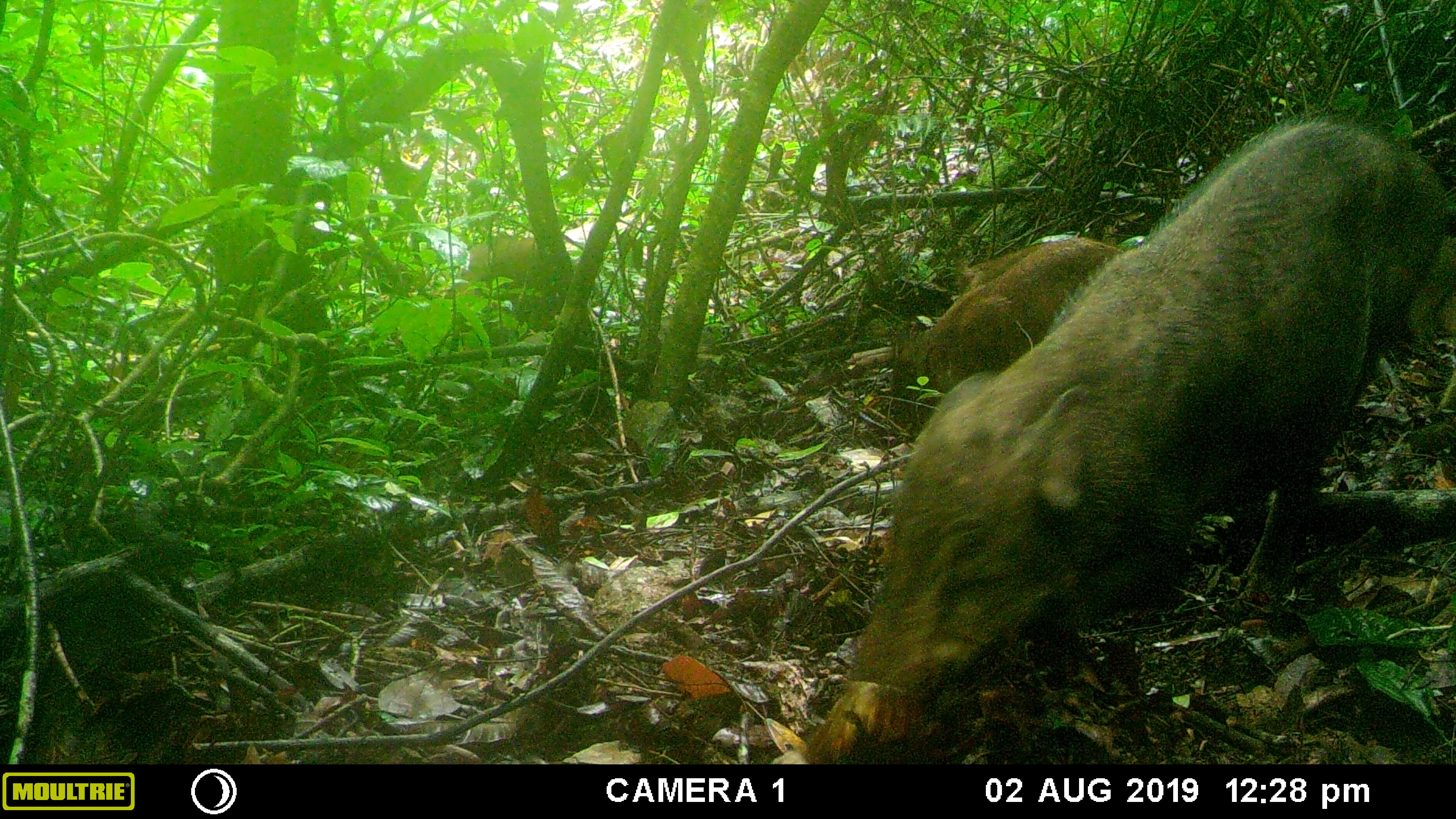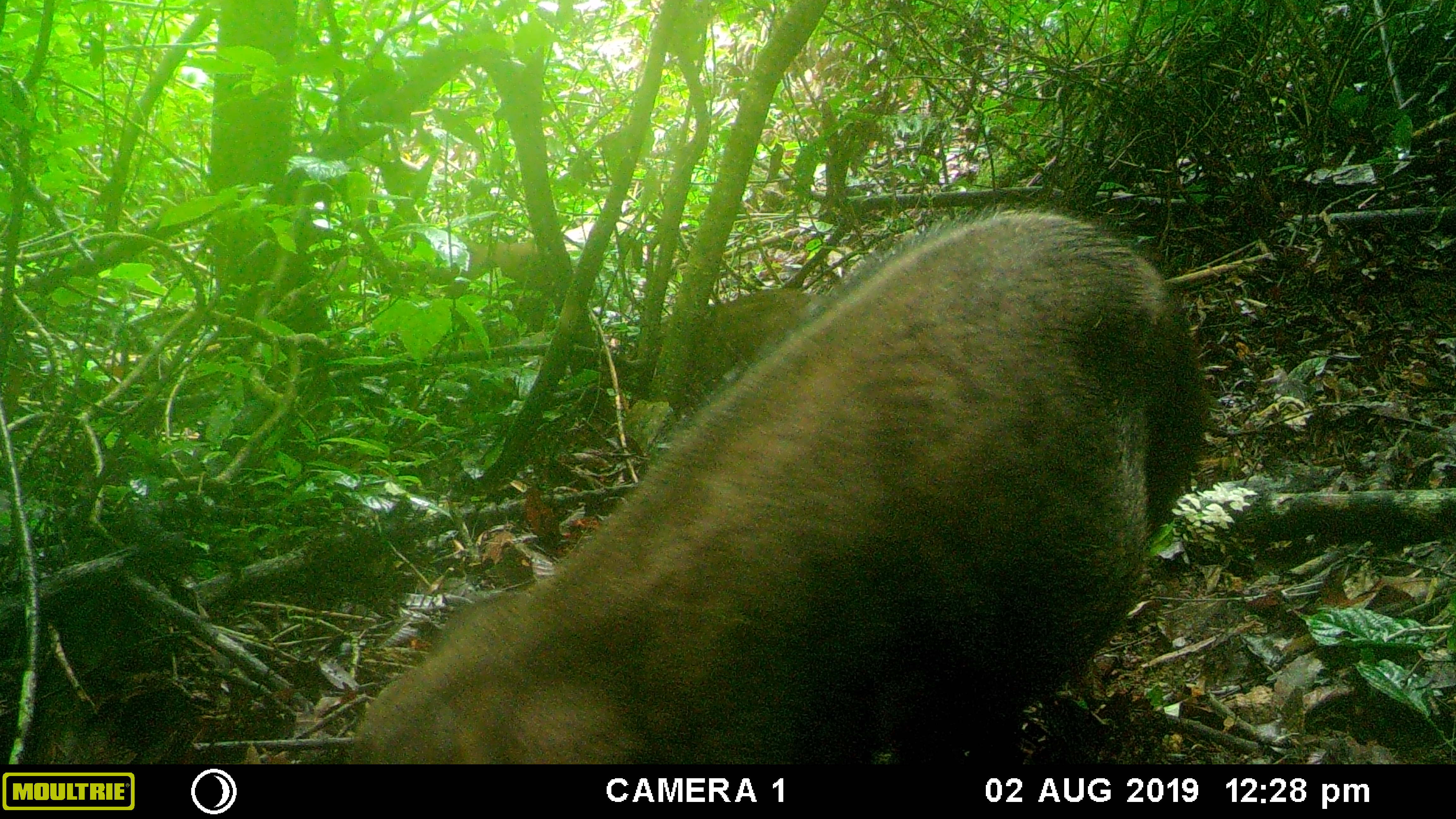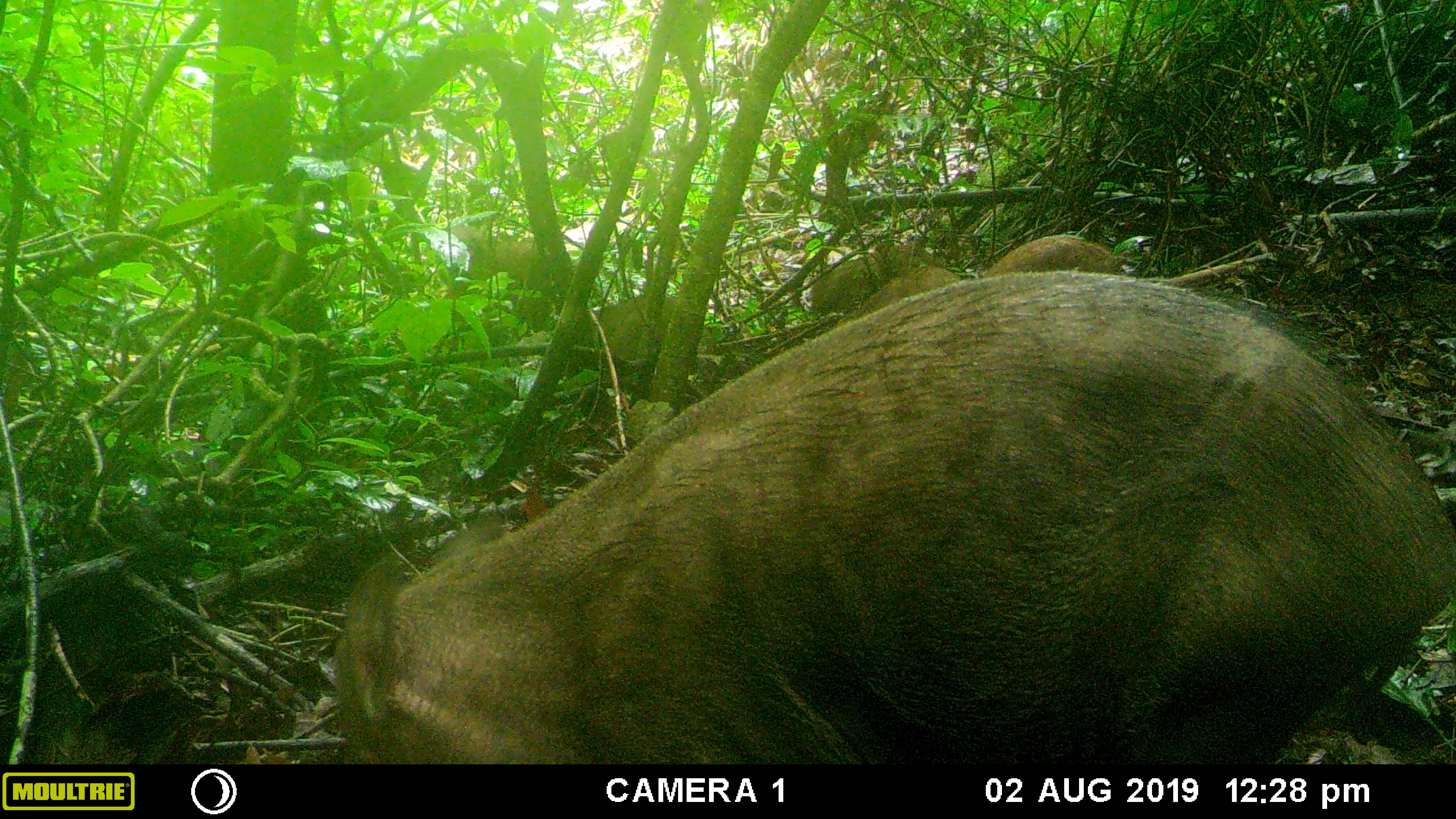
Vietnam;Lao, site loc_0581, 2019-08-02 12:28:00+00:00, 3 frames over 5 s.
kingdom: Animalia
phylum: Chordata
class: Mammalia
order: Artiodactyla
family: Suidae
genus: Sus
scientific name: Sus scrofa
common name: eurasian wild pig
Eurasian wild pig (Sus scrofa). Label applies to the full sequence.